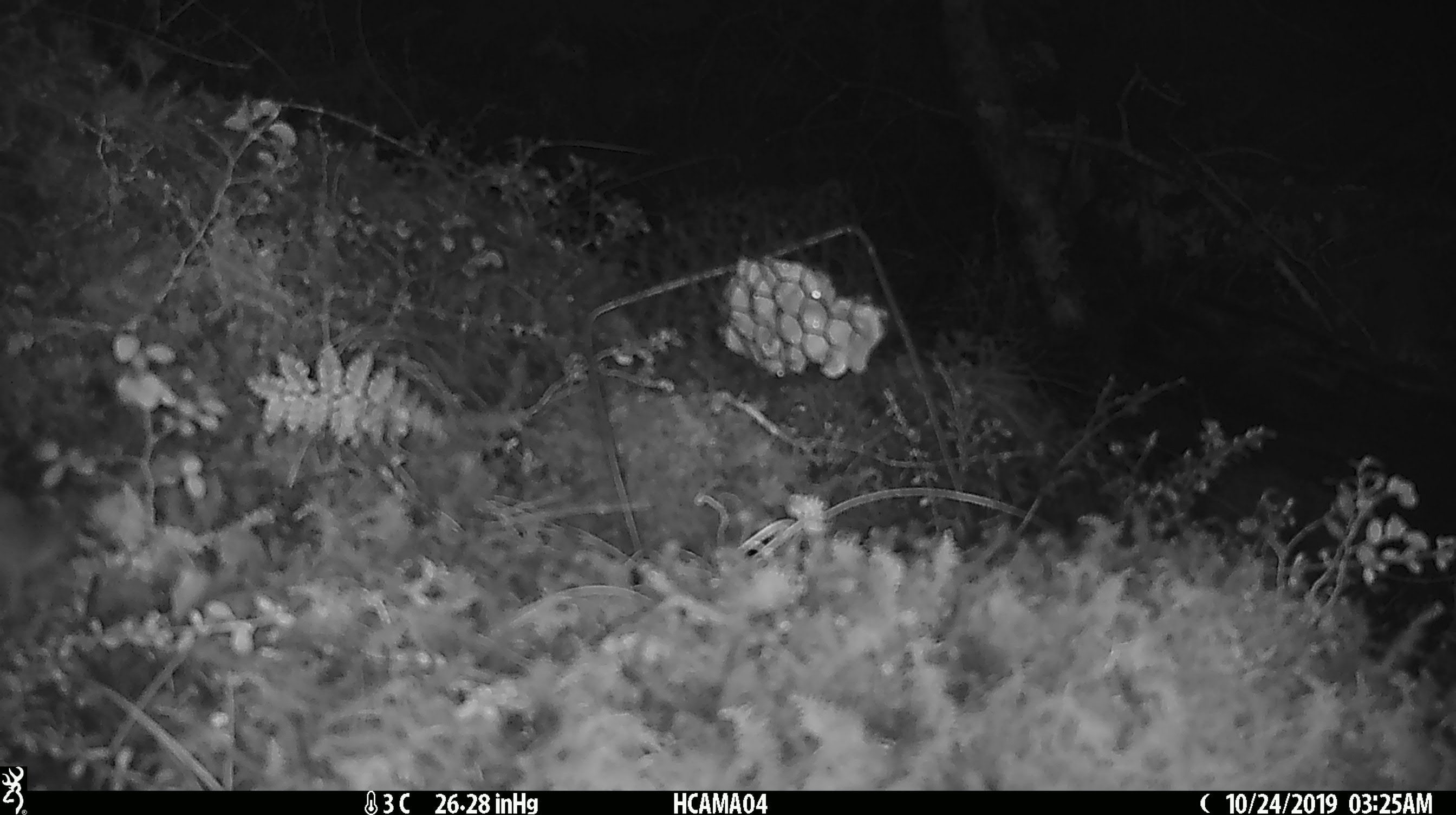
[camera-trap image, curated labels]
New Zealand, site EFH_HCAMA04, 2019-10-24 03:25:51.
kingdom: Animalia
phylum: Chordata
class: Mammalia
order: Rodentia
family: Muridae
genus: Mus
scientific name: Mus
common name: mouse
Mouse (Mus).